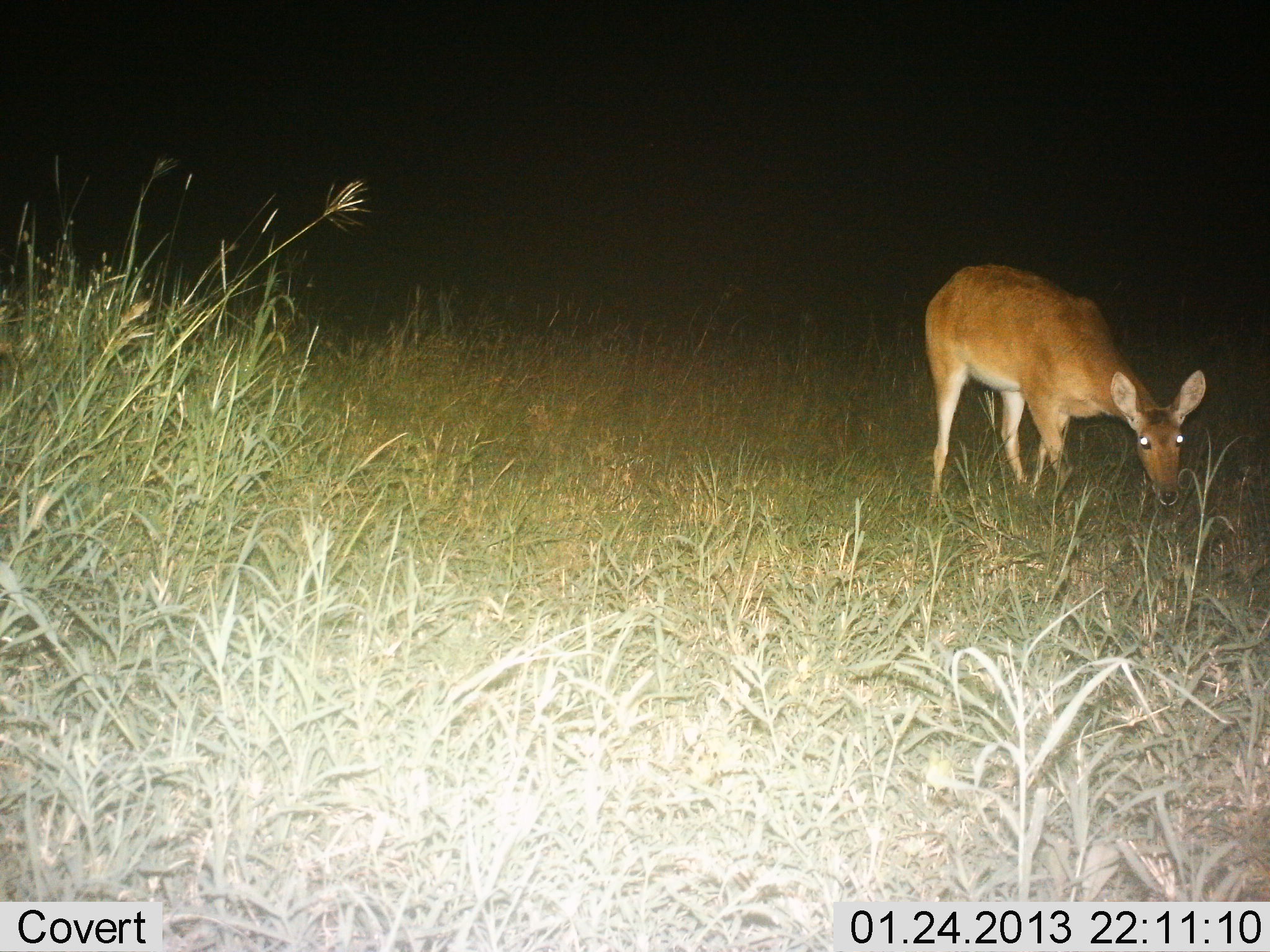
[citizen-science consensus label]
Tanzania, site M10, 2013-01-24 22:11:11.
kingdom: Animalia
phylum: Chordata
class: Mammalia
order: Artiodactyla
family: Bovidae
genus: Redunca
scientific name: Redunca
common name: reedbuck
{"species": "reedbuck (Redunca)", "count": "1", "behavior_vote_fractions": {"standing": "53%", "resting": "0%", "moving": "13%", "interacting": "0%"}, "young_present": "0%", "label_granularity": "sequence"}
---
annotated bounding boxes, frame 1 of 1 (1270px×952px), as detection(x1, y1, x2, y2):
animal: detection(921, 264, 1208, 516)